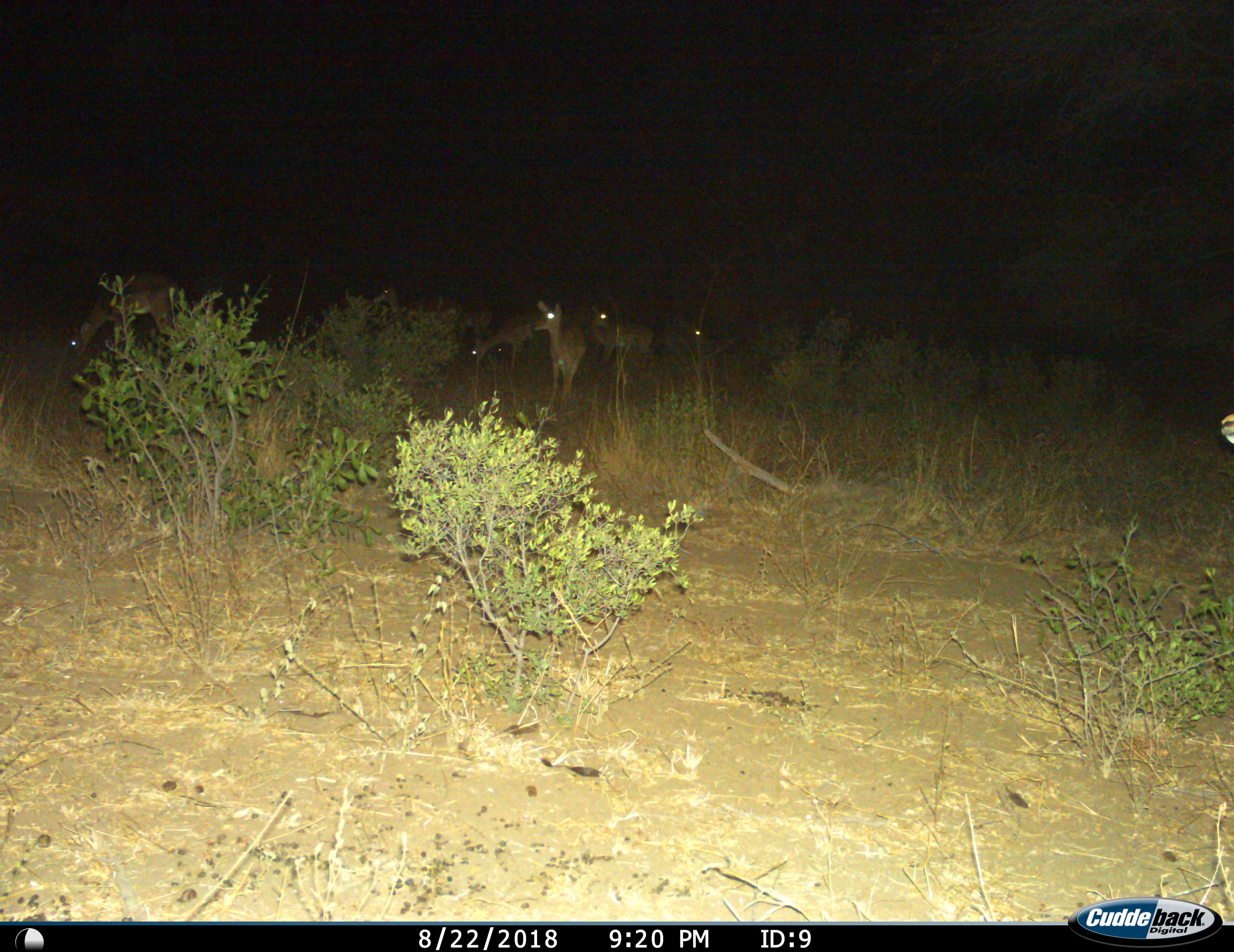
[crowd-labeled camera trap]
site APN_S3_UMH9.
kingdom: Animalia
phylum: Chordata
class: Mammalia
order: Artiodactyla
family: Bovidae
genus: Aepyceros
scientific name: Aepyceros melampus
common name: impala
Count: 6.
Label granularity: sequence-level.